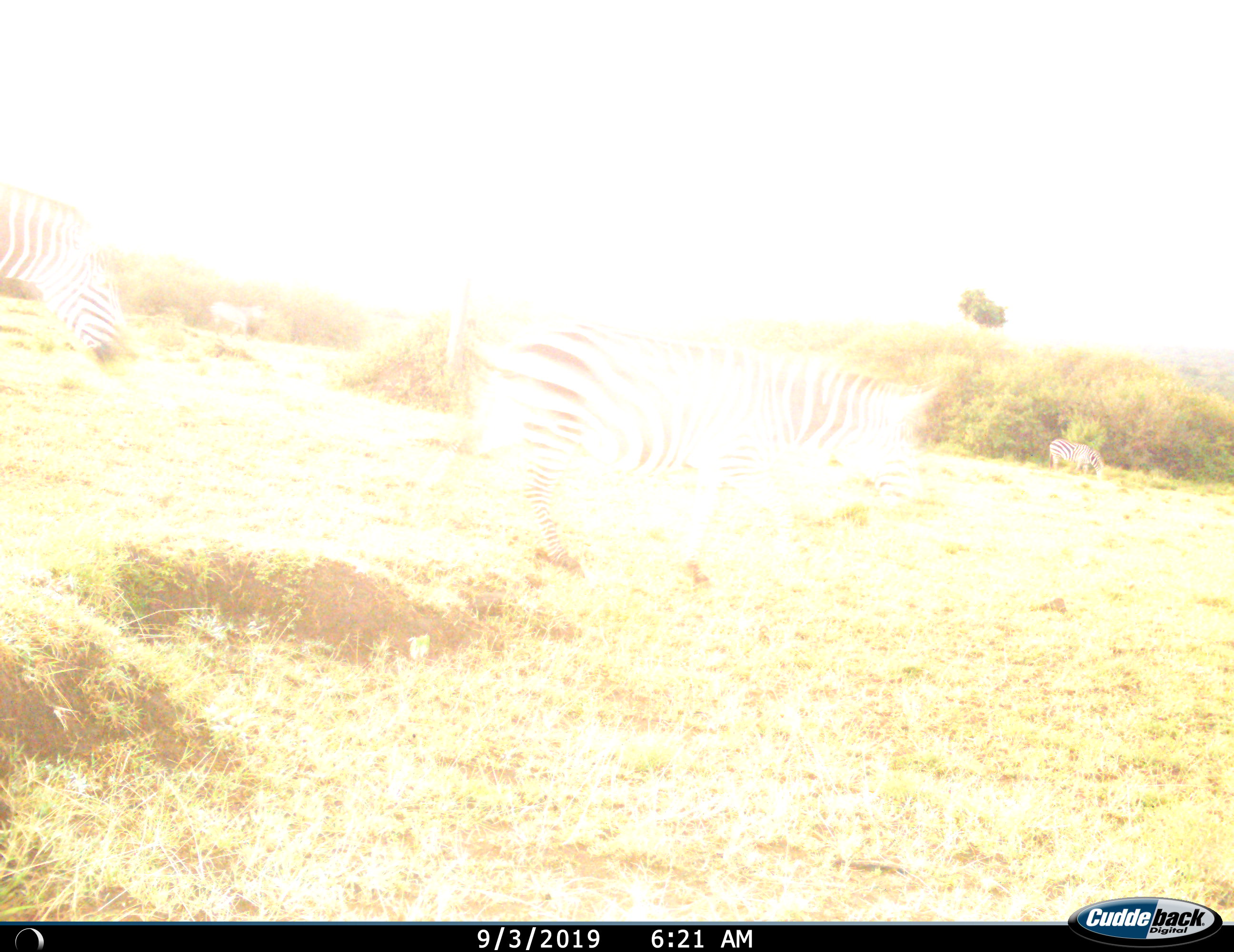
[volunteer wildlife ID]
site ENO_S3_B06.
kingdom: Animalia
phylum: Chordata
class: Mammalia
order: Perissodactyla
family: Equidae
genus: Equus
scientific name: Equus quagga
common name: plains zebra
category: zebraplains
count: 3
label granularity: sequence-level